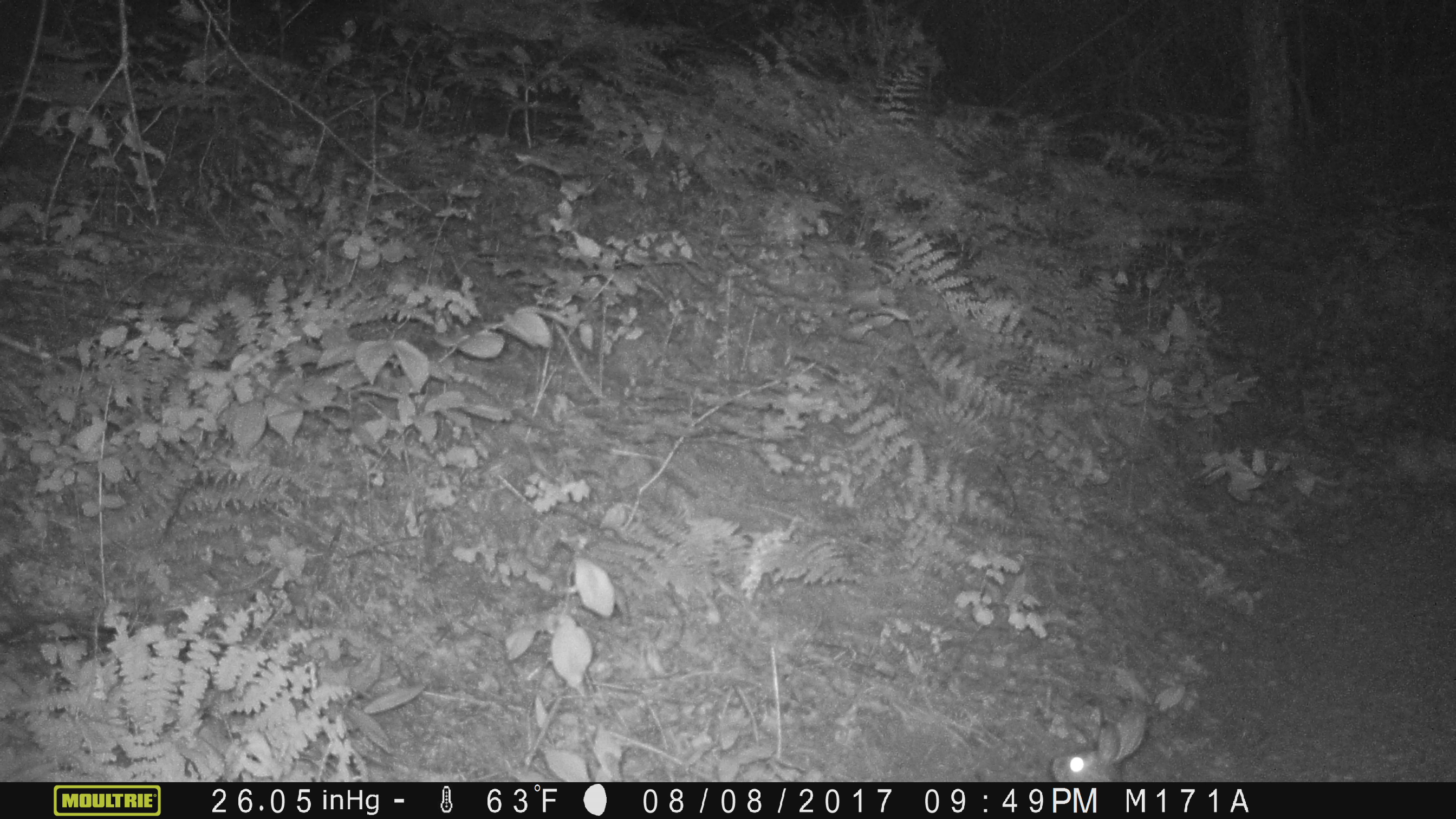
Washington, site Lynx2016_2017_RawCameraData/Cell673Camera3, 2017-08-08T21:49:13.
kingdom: Animalia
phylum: Chordata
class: Mammalia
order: Lagomorpha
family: Leporidae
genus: Lepus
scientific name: Lepus americanus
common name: snowshoe hare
Lepus americanus (snowshoe hare). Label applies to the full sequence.